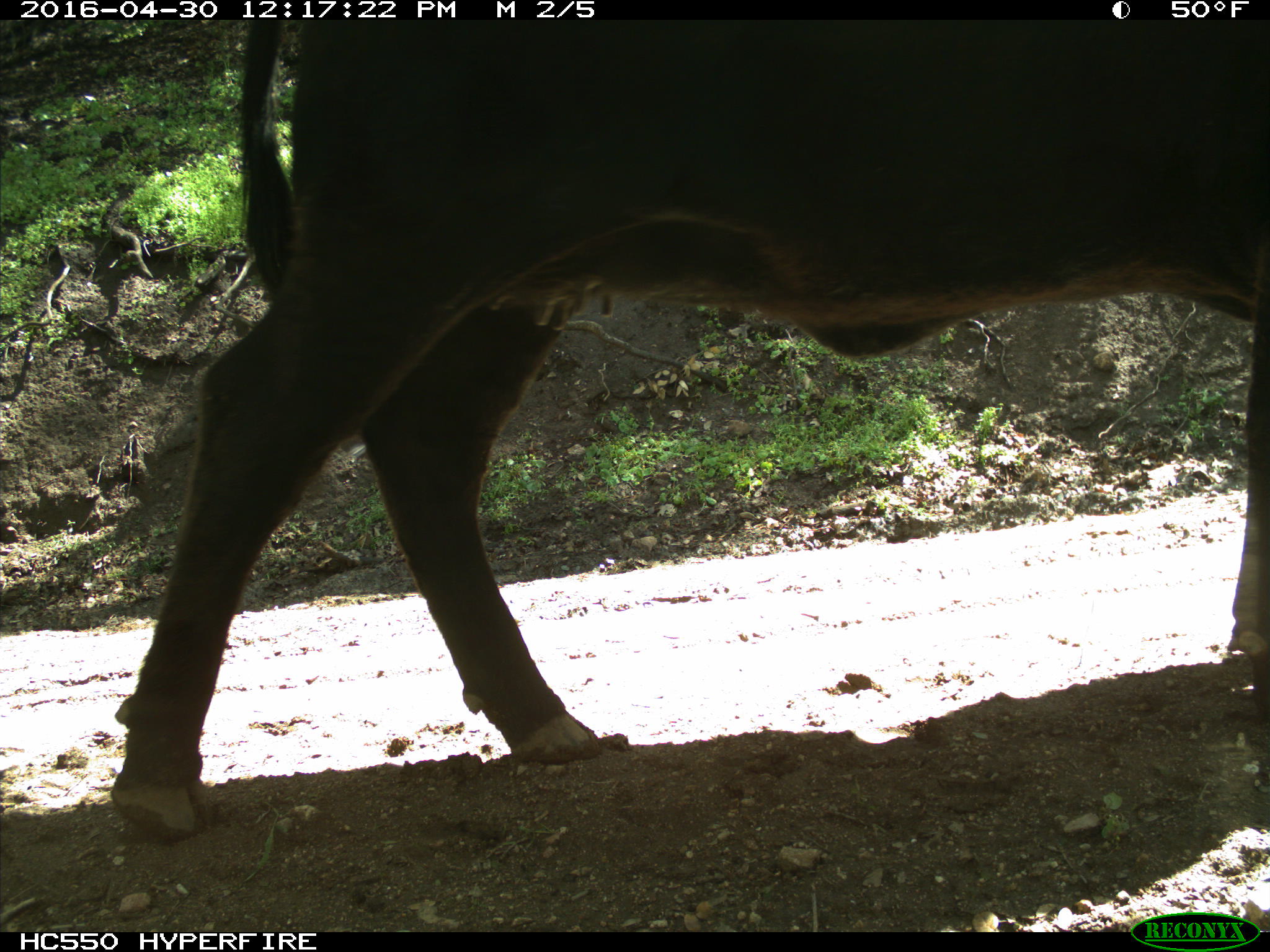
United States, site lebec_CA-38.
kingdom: Animalia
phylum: Chordata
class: Mammalia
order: Artiodactyla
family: Bovidae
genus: Bos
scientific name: Bos taurus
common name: domestic cow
Bos taurus (domestic cow).